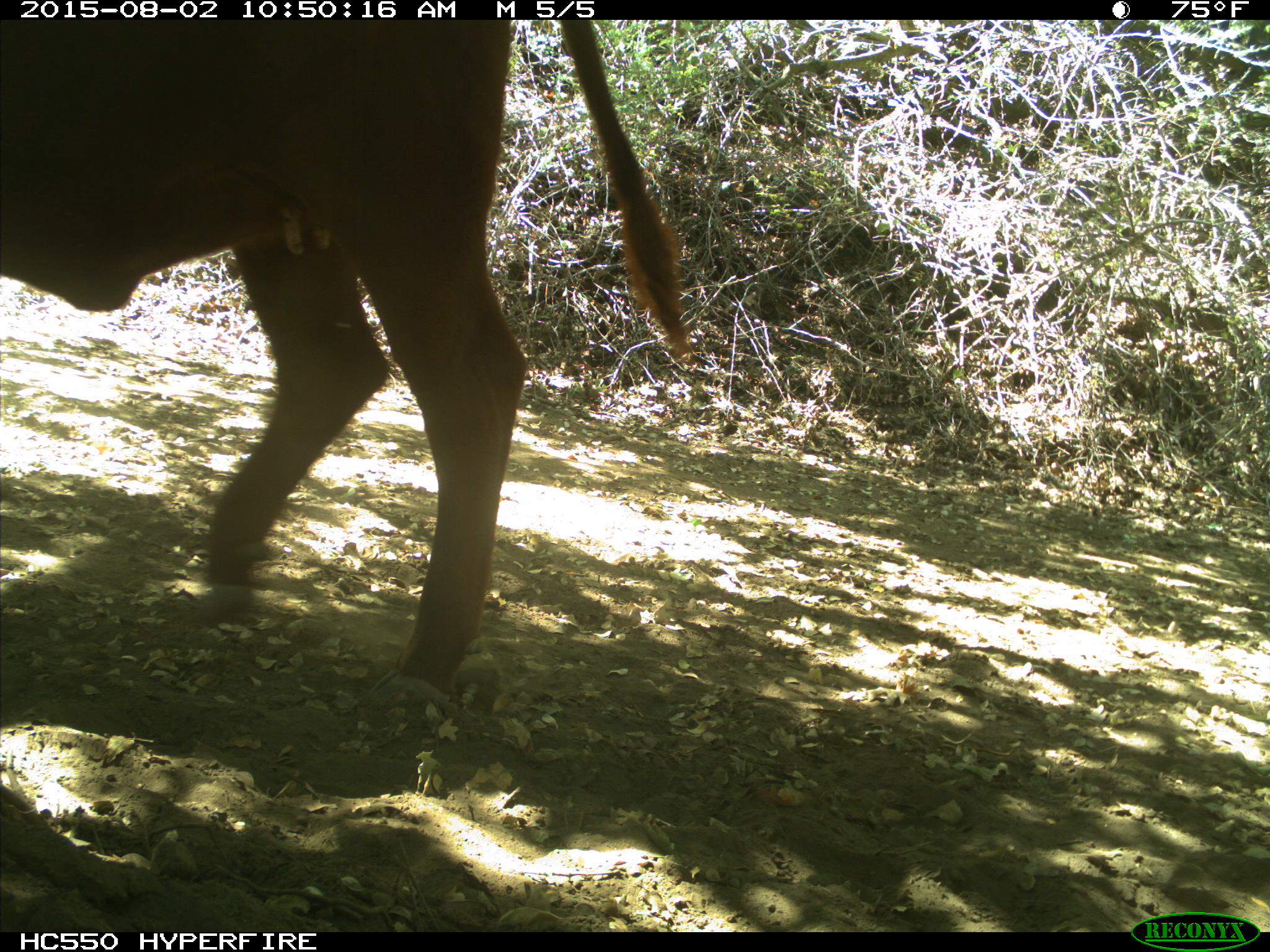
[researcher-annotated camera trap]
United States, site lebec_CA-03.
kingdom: Animalia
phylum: Chordata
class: Mammalia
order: Artiodactyla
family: Bovidae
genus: Bos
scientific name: Bos taurus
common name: domestic cow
Bos taurus (domestic cow).